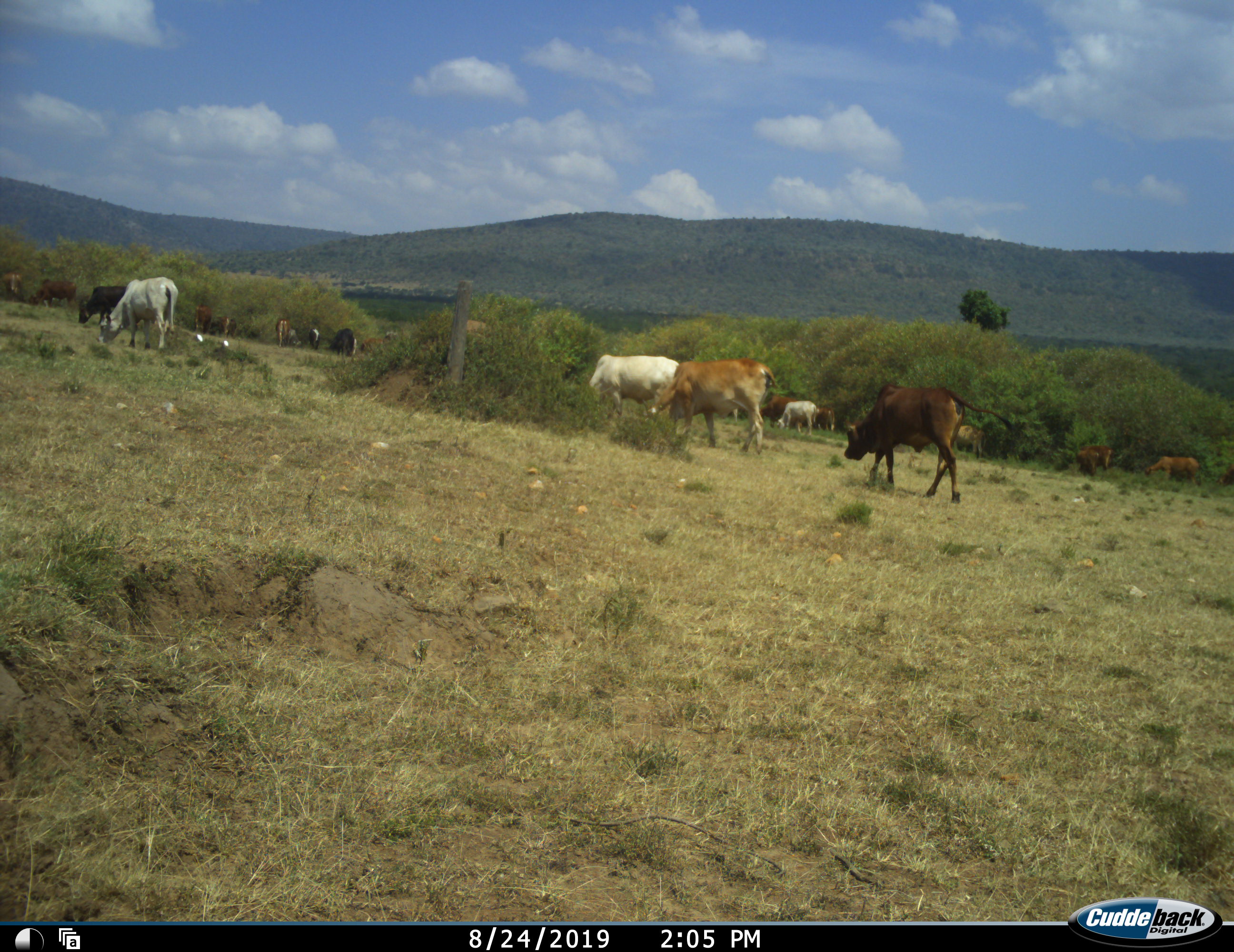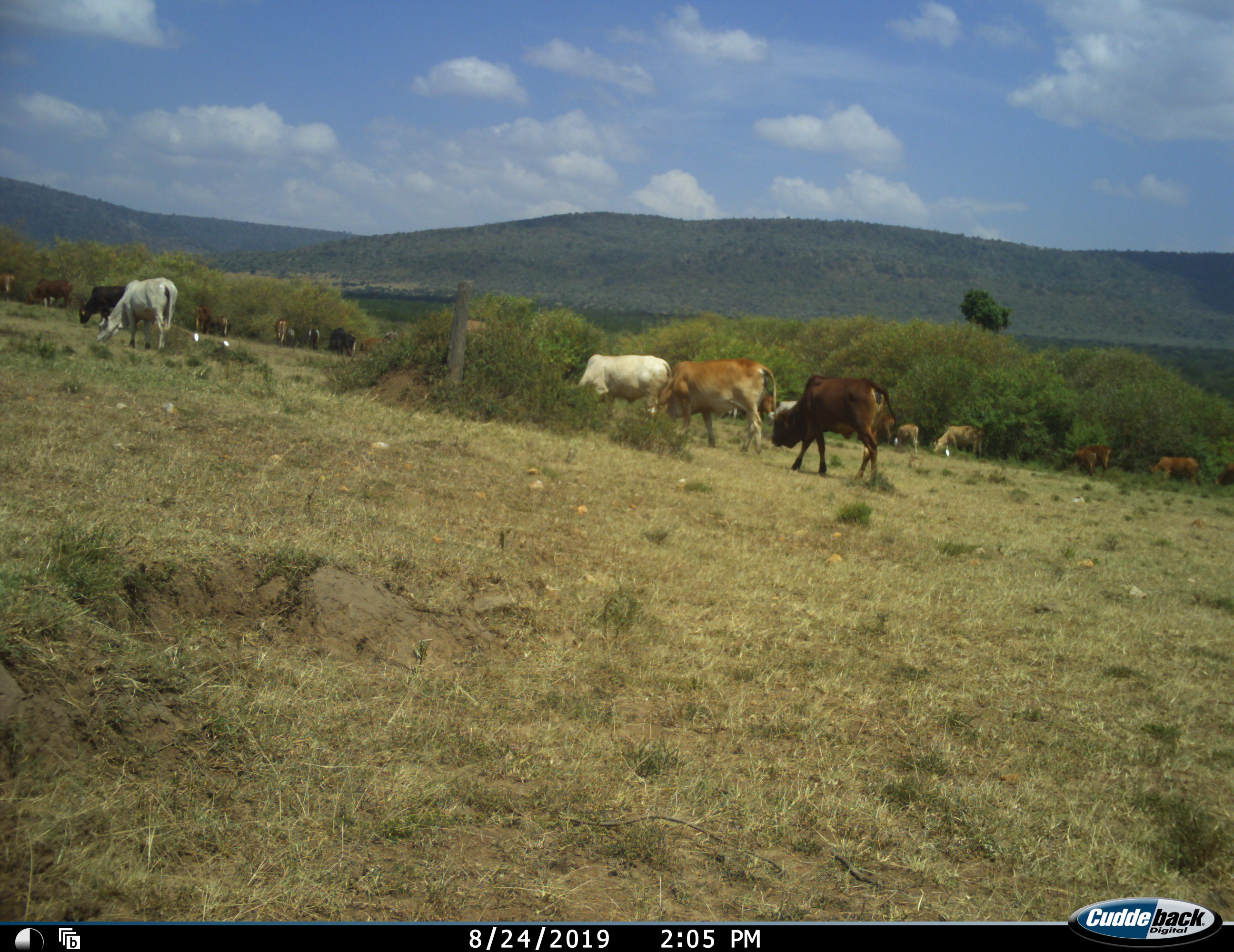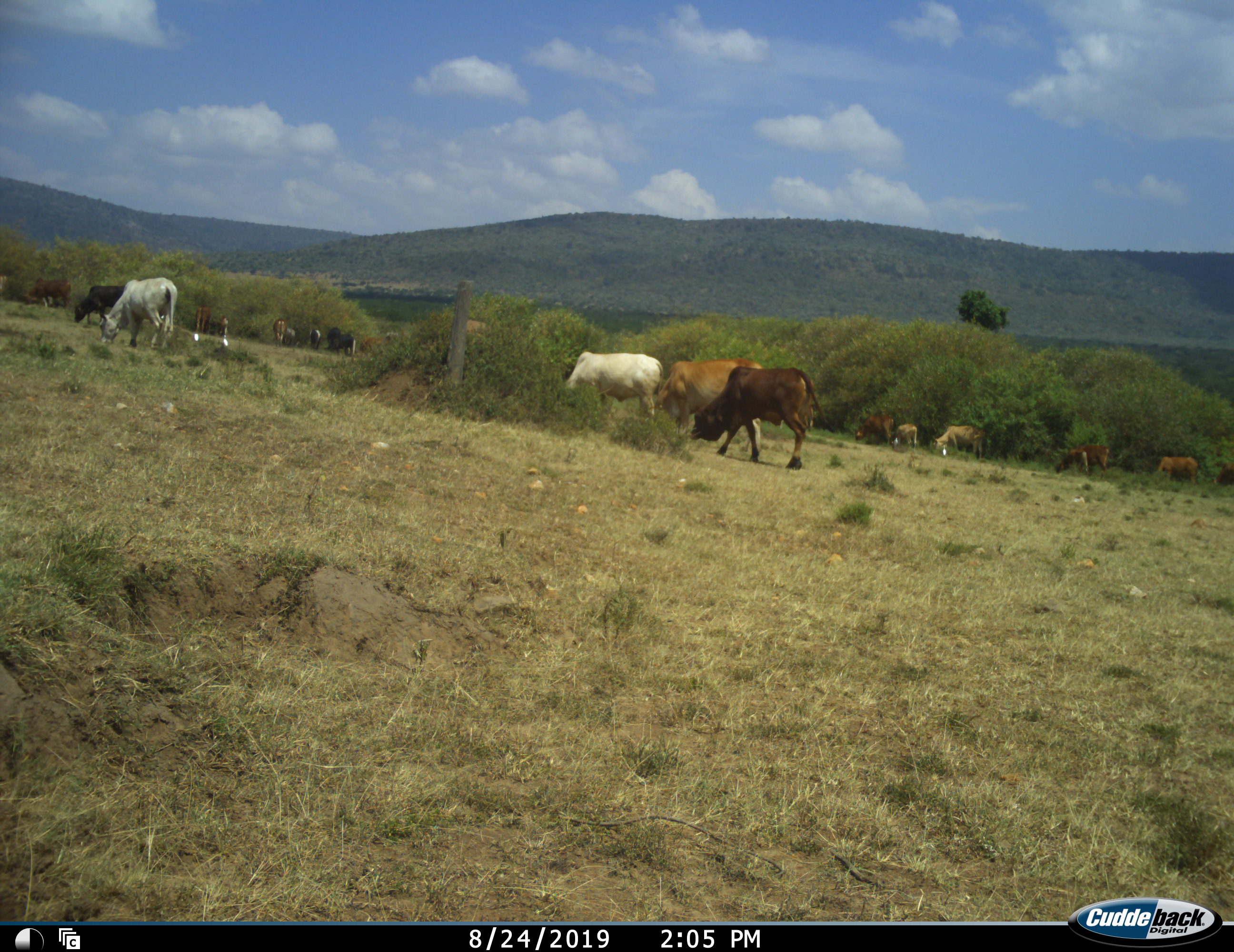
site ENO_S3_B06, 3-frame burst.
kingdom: Animalia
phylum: Chordata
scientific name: Vertebrata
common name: domestic animal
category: domesticanimal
Domesticanimal (domestic animal) (Vertebrata), count 11-50. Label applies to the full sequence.